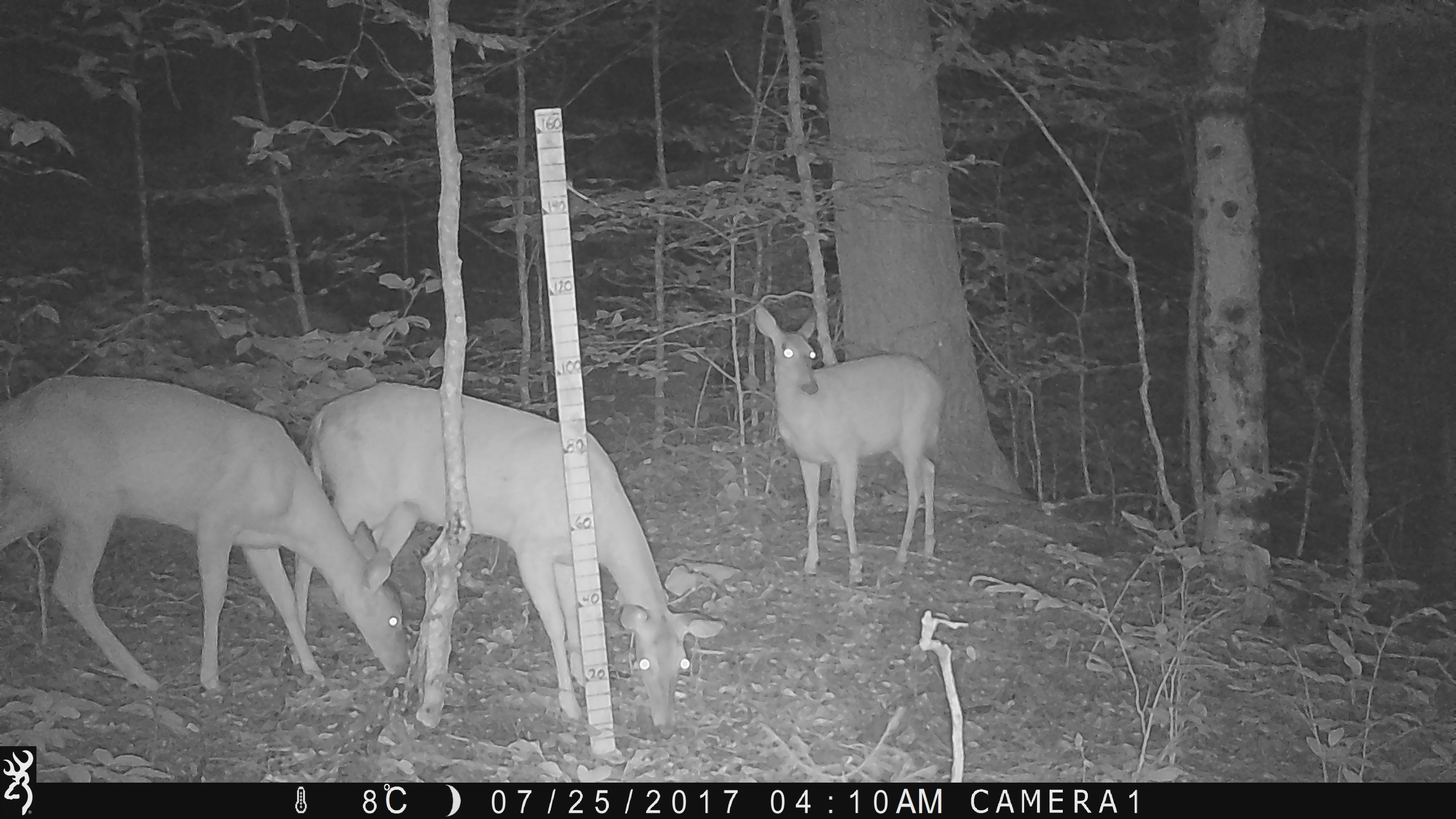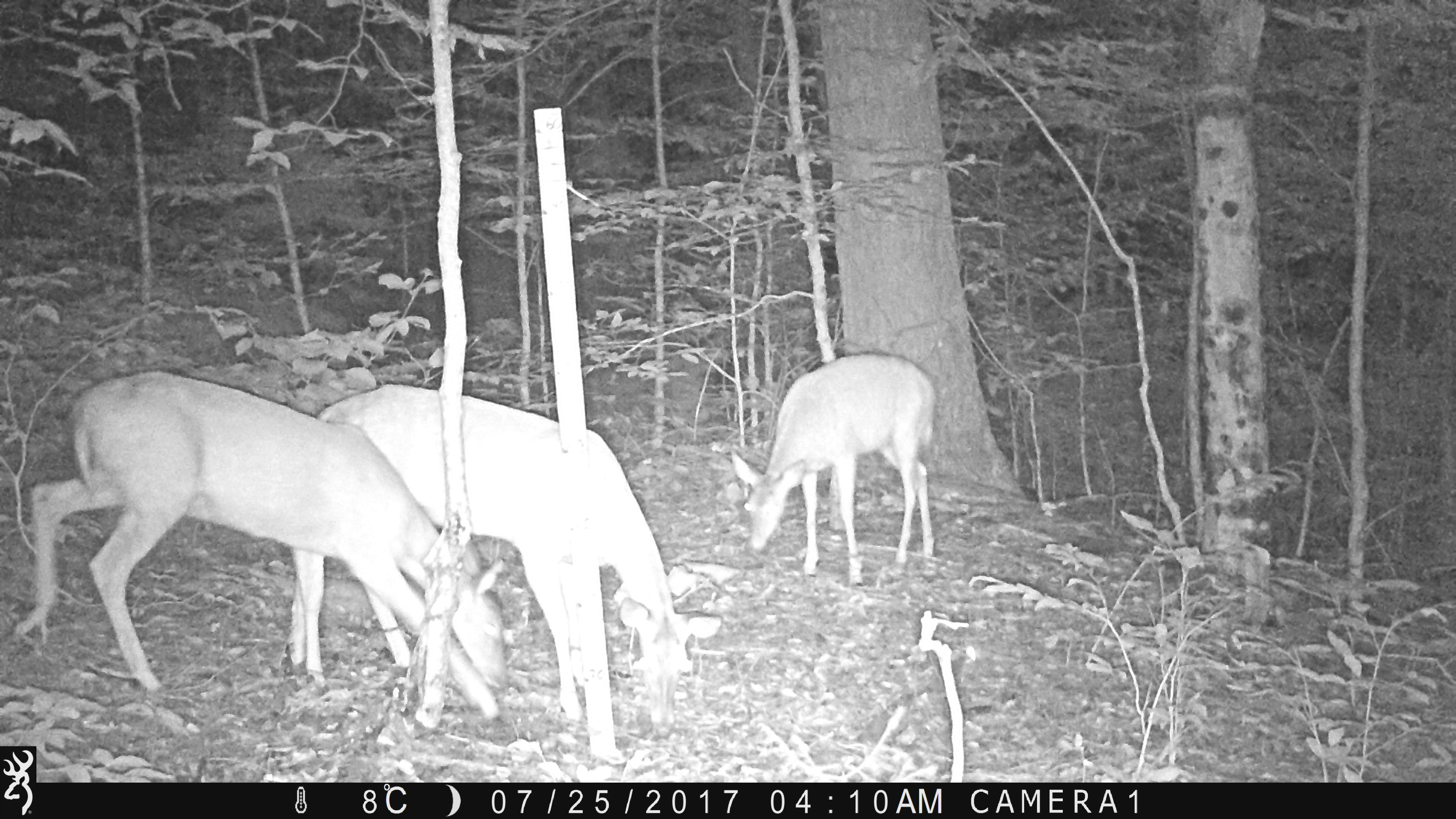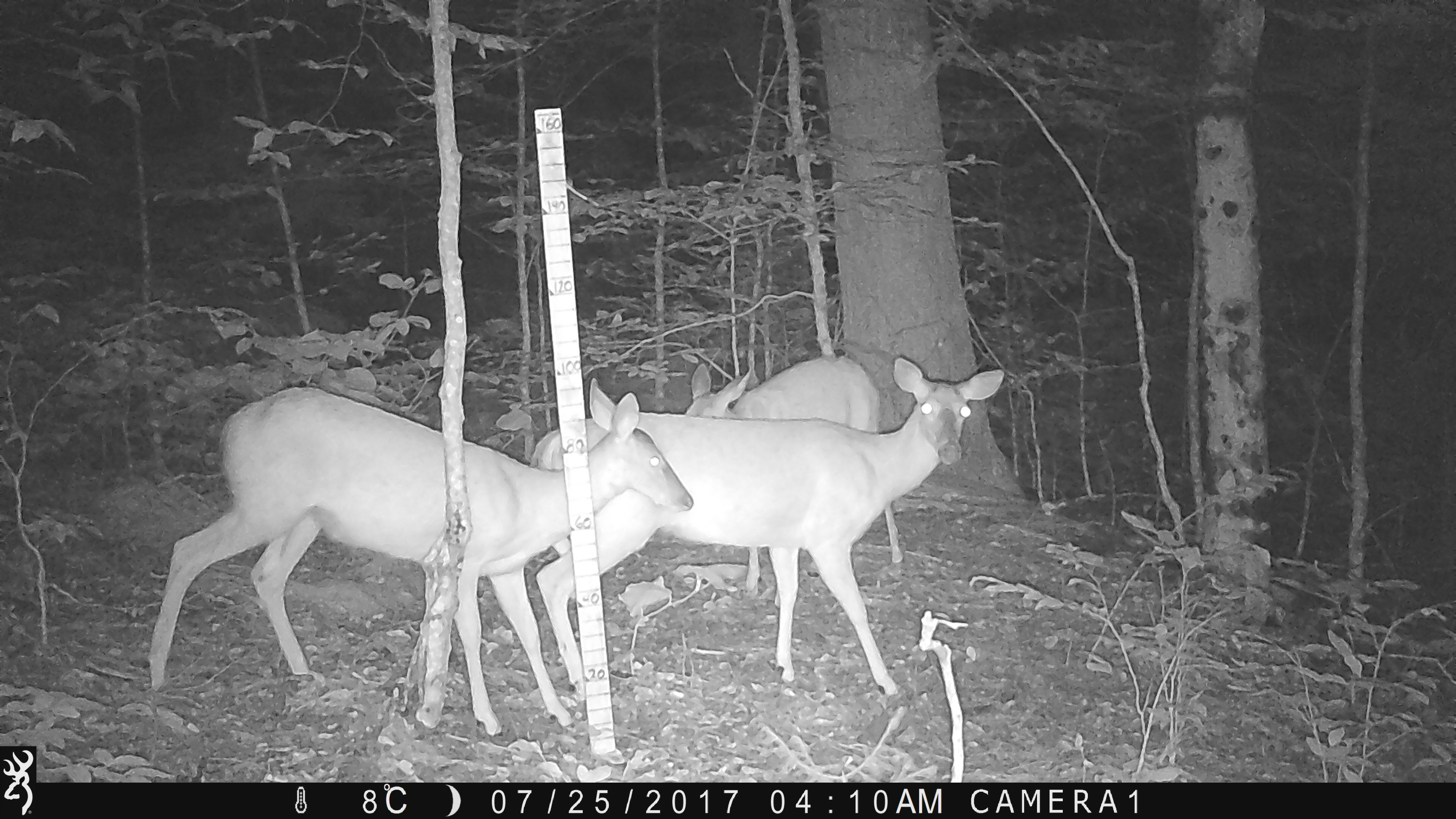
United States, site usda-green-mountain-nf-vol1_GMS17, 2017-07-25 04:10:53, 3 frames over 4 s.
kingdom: Animalia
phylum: Chordata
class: Mammalia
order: Artiodactyla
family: Cervidae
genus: Odocoileus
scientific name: Odocoileus virginianus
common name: white-tailed deer